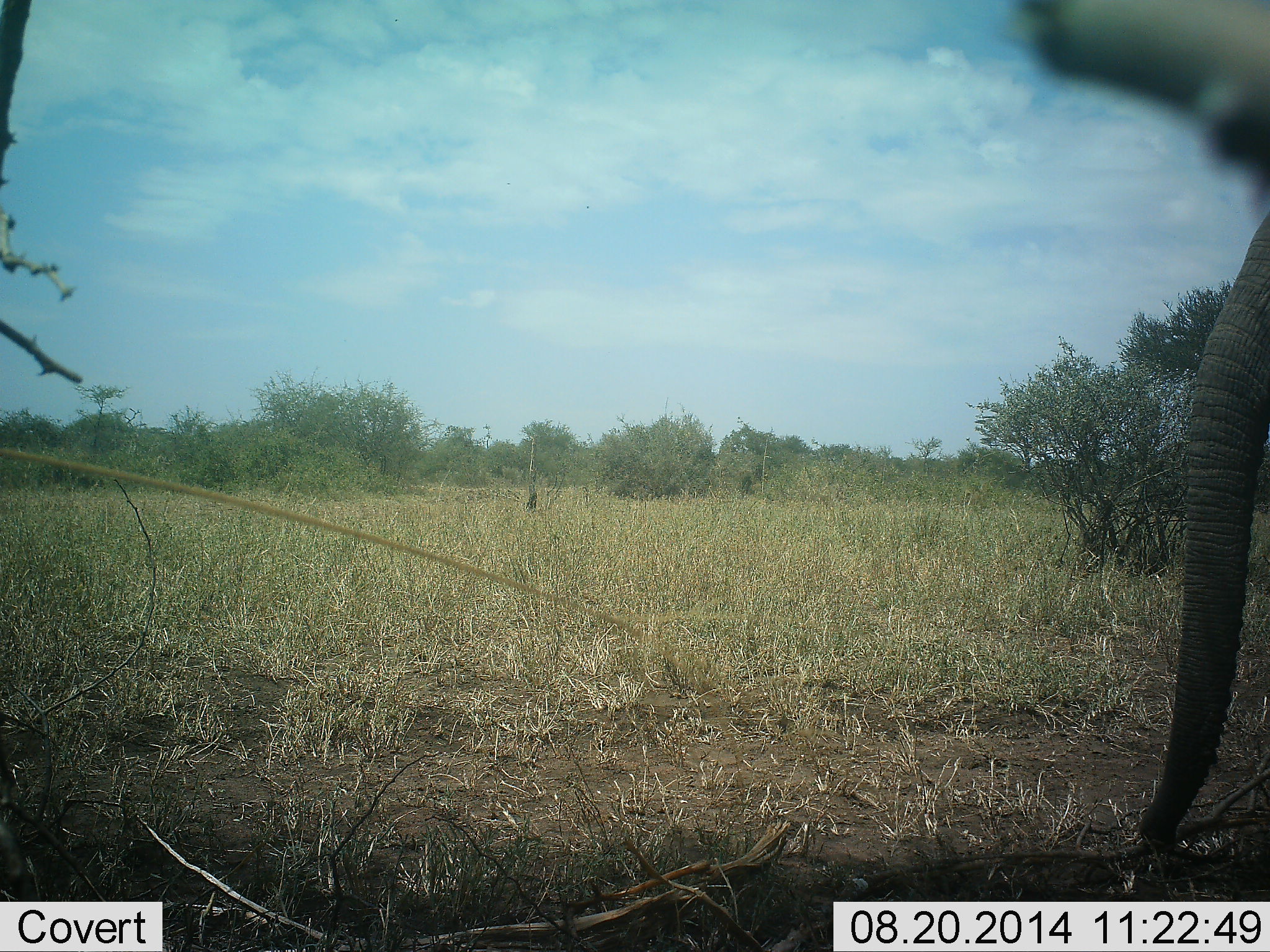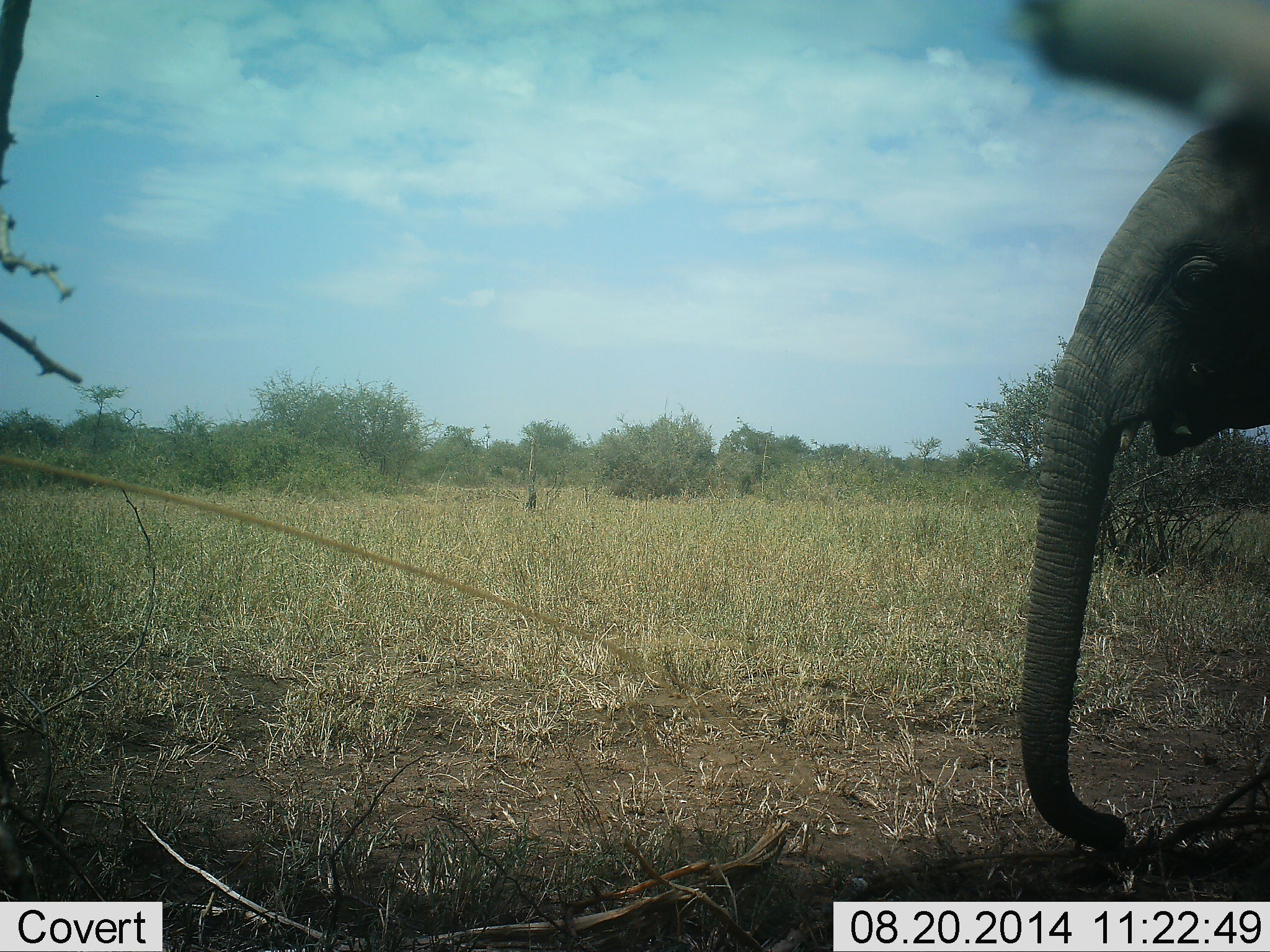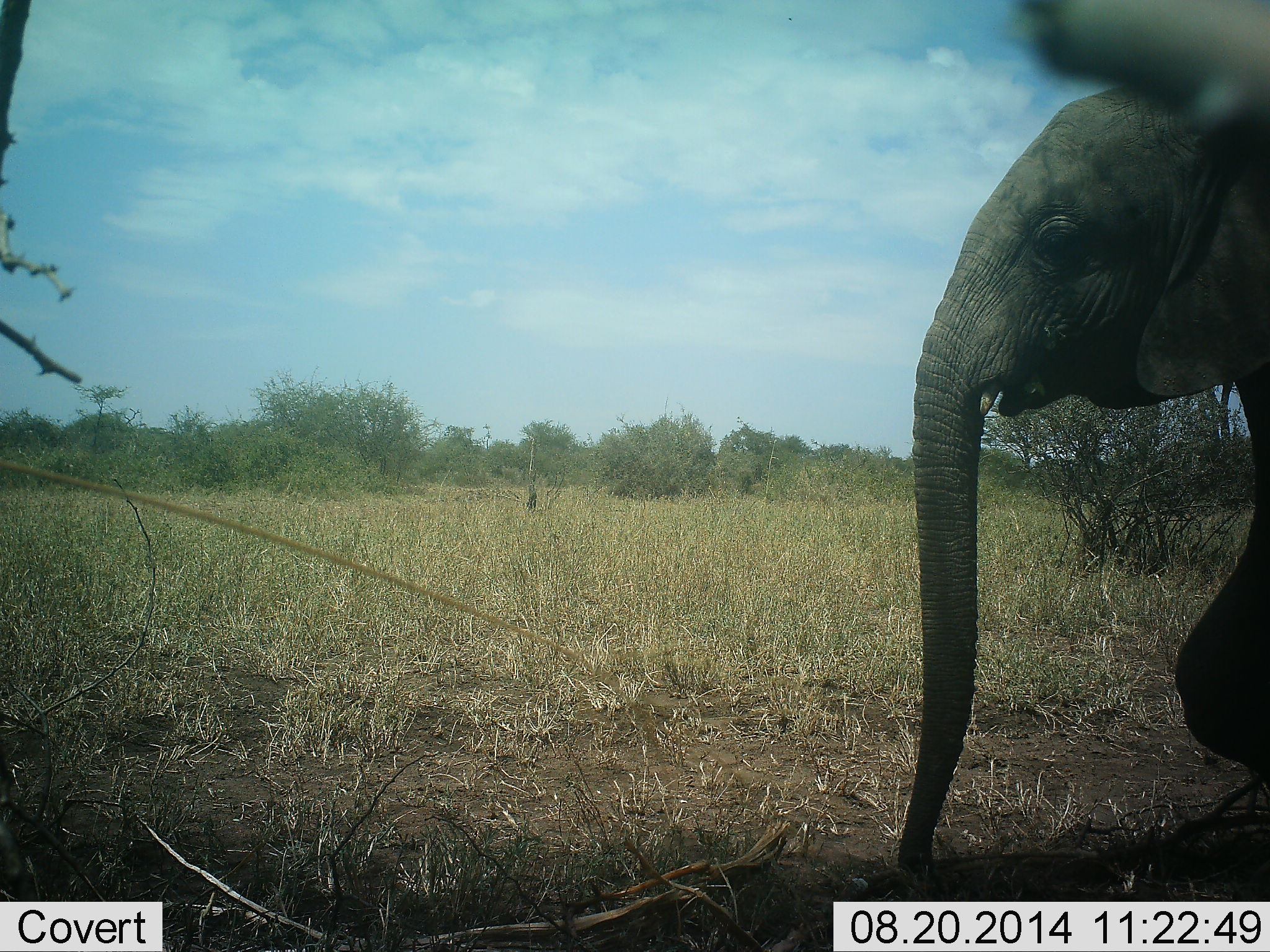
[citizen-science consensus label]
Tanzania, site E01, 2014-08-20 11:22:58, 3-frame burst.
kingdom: Animalia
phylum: Chordata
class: Mammalia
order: Proboscidea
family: Elephantidae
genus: Loxodonta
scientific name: Loxodonta africana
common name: african bush elephant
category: elephant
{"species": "elephant (african bush elephant) (Loxodonta africana)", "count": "1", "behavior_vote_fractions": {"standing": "40%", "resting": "0%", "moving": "70%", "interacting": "0%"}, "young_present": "60%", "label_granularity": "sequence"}